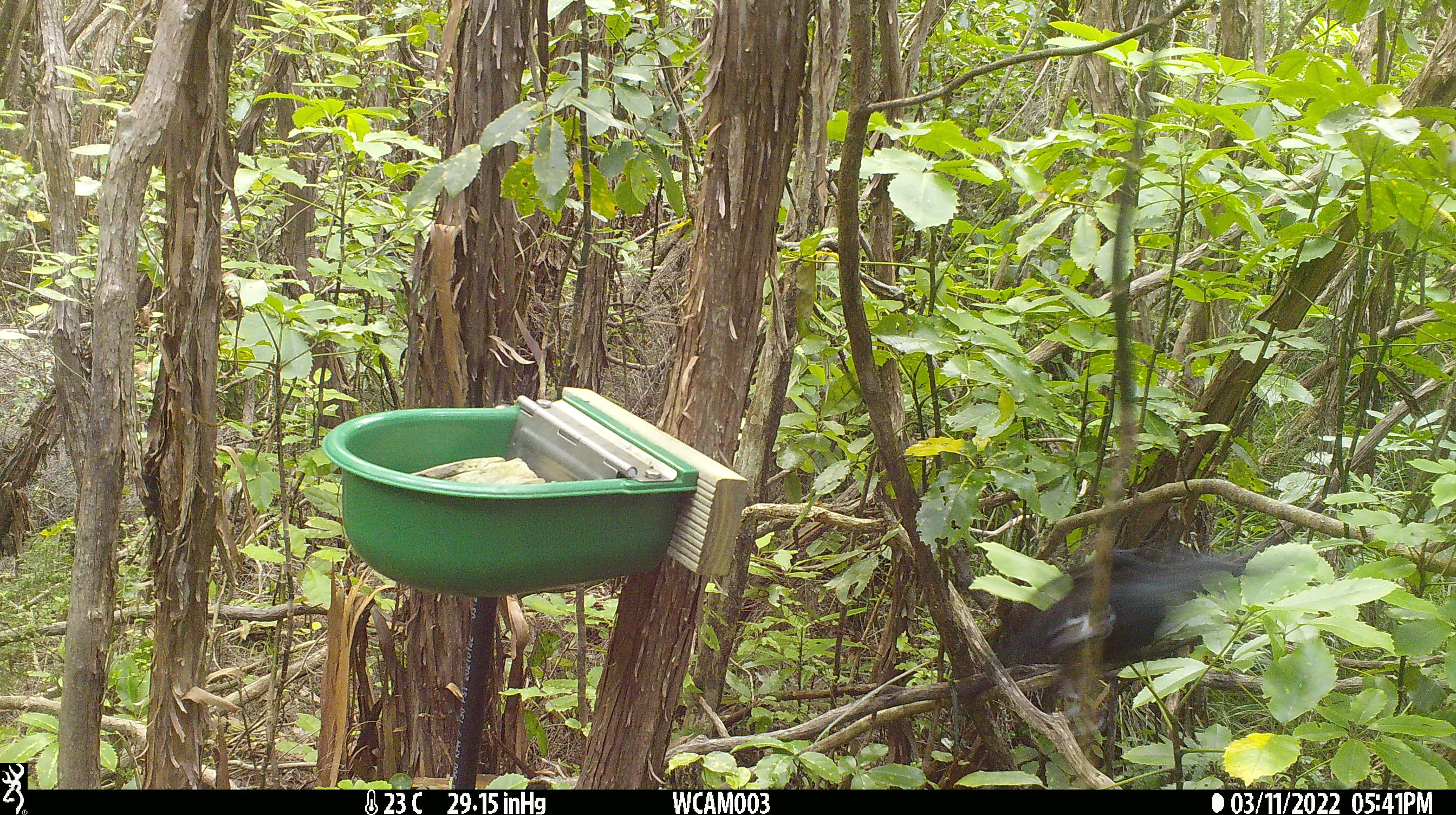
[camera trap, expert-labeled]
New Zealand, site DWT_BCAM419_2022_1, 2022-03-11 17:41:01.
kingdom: Animalia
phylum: Chordata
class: Aves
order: Passeriformes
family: Meliphagidae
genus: Prosthemadera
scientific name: Prosthemadera novaeseelandiae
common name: tui